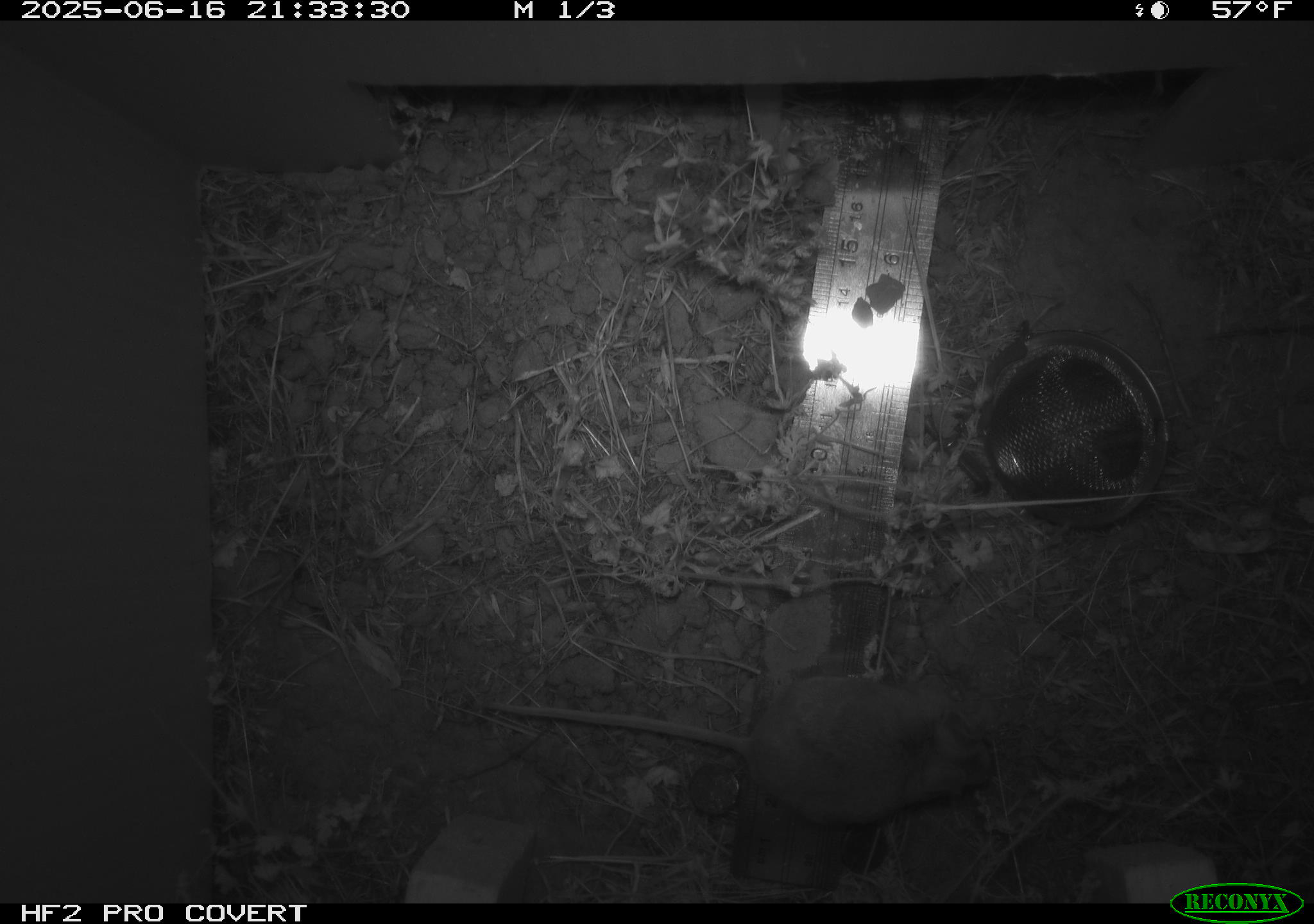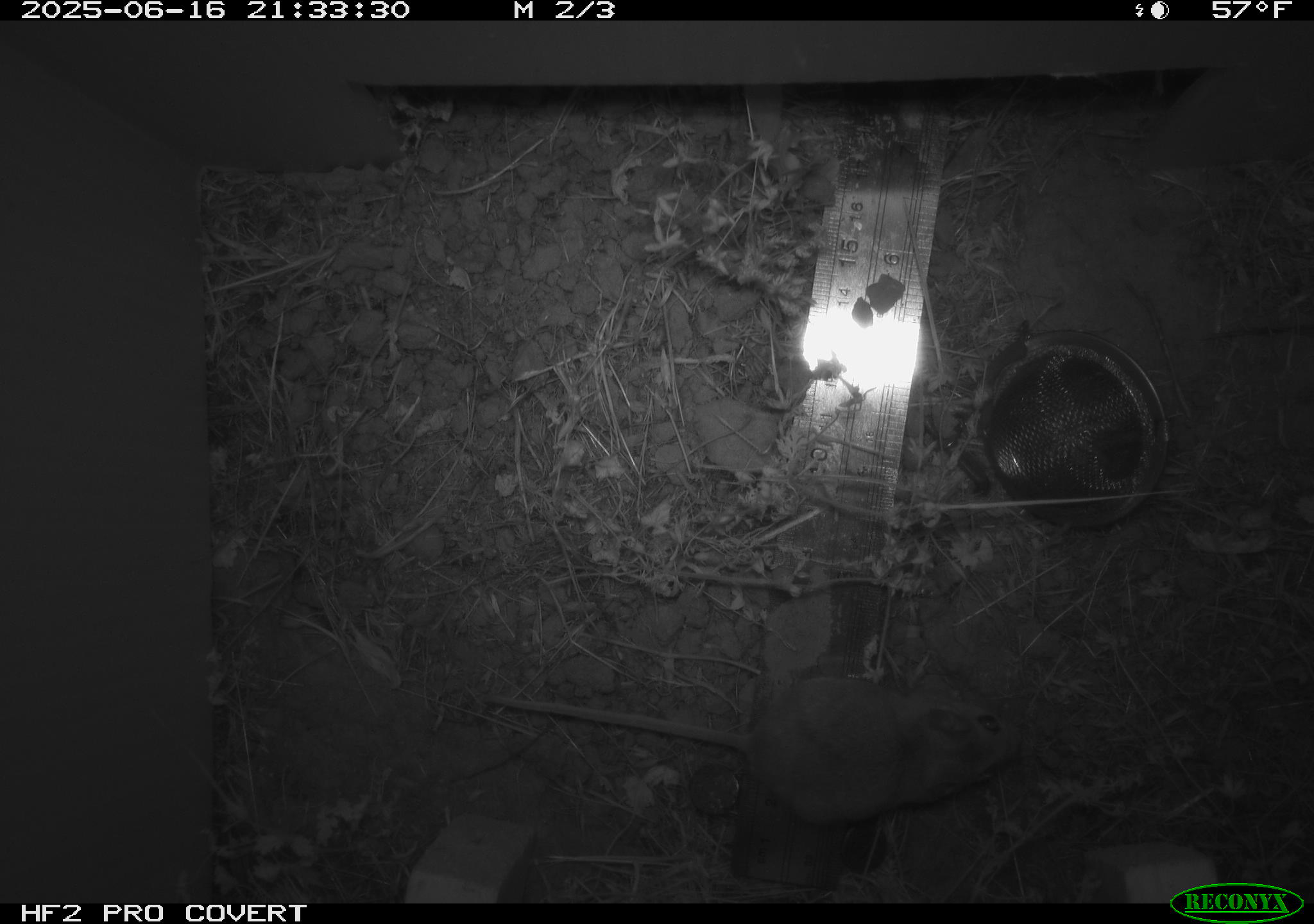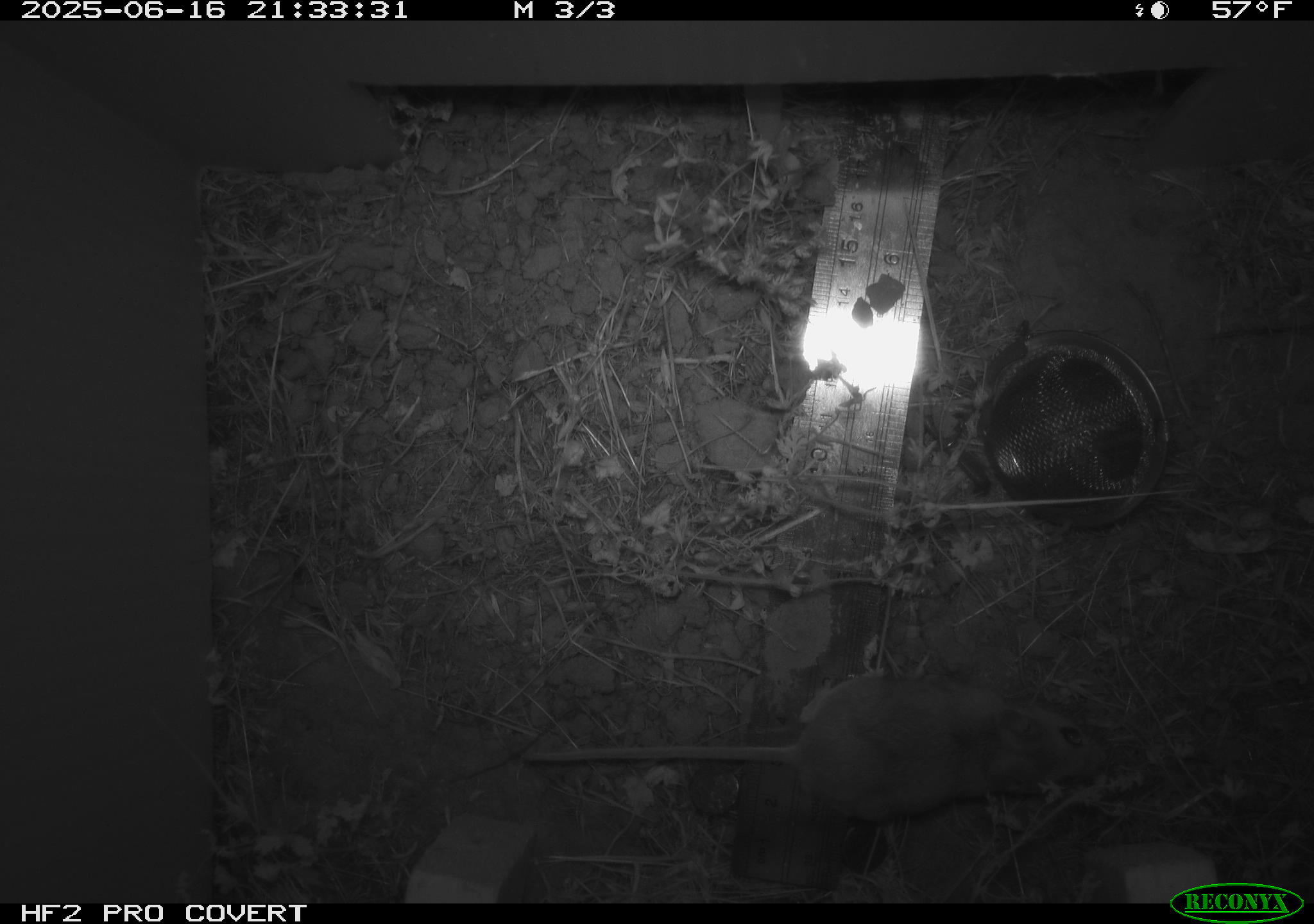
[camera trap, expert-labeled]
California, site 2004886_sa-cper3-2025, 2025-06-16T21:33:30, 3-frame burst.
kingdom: Animalia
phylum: Chordata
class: Mammalia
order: Rodentia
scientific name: Rodentia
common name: rodent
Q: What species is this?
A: Rodent (Rodentia).